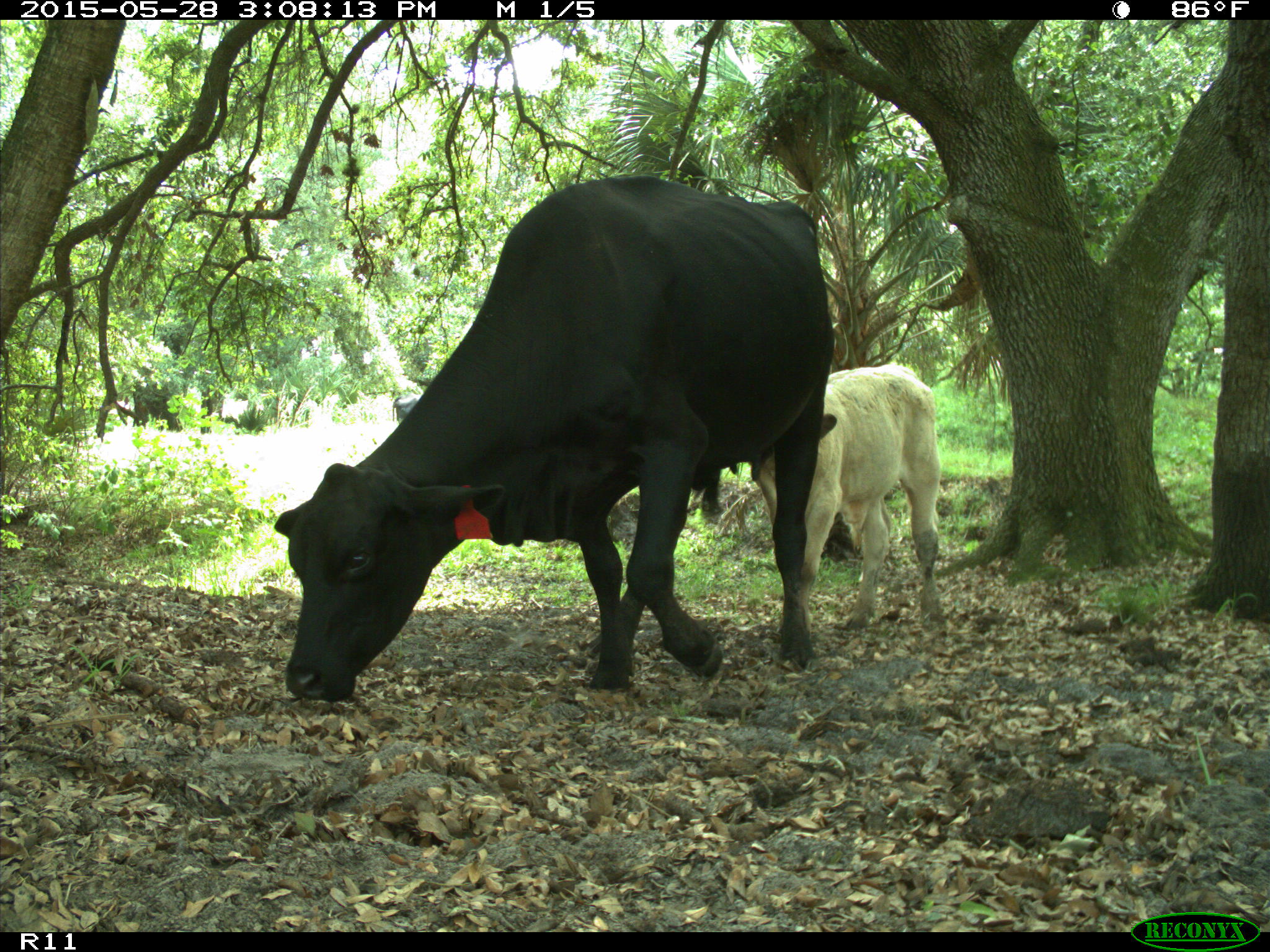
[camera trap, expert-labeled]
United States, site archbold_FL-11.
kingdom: Animalia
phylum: Chordata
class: Mammalia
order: Artiodactyla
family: Bovidae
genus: Bos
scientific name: Bos taurus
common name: domestic cow